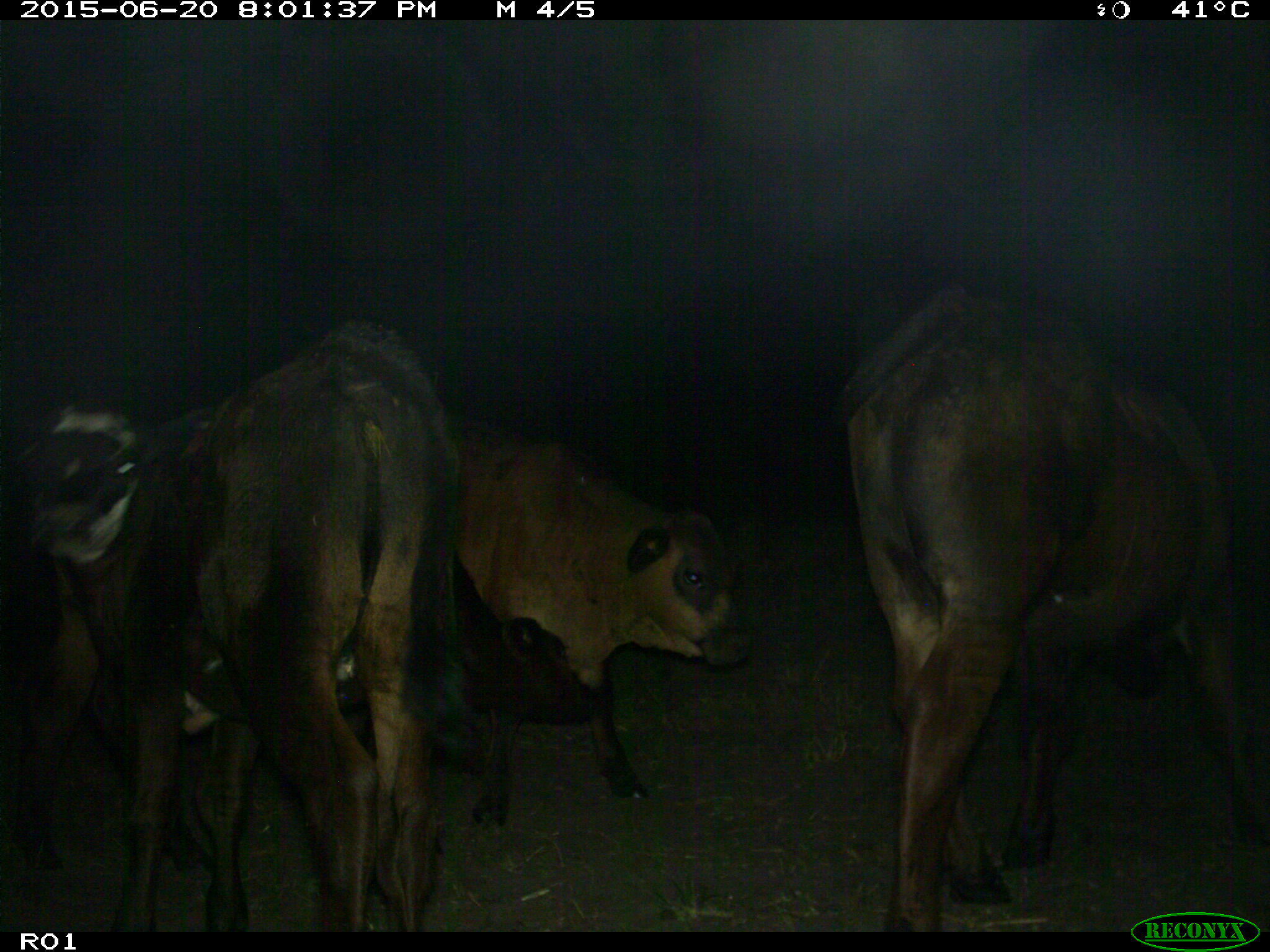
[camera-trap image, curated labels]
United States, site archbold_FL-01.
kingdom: Animalia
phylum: Chordata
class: Mammalia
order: Artiodactyla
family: Bovidae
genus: Bos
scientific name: Bos taurus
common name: domestic cow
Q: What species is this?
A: Bos taurus (domestic cow).